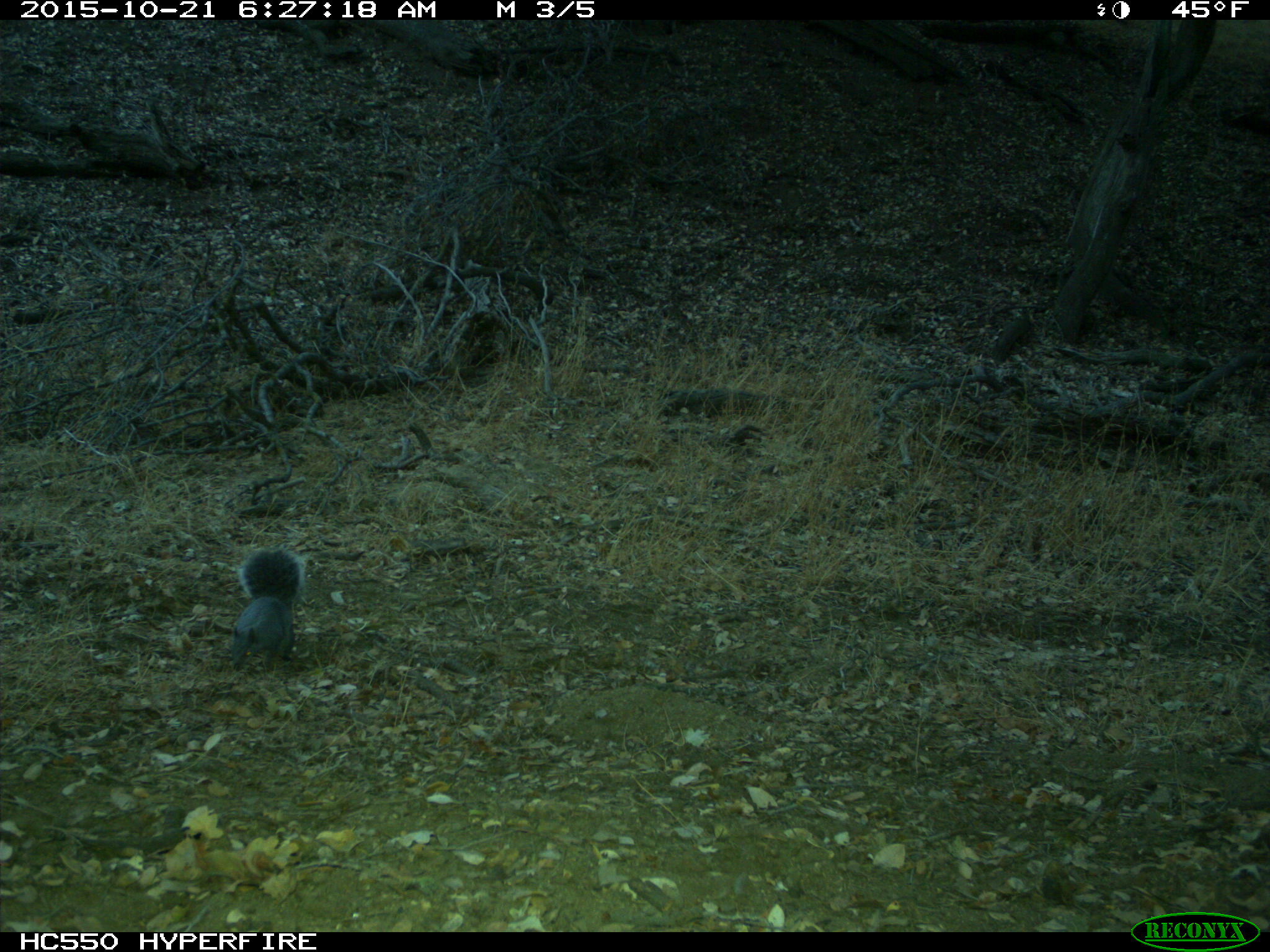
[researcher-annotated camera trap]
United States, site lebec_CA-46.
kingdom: Animalia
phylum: Chordata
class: Mammalia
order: Rodentia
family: Sciuridae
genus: Sciurus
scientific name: Sciurus carolinensis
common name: eastern gray squirrel